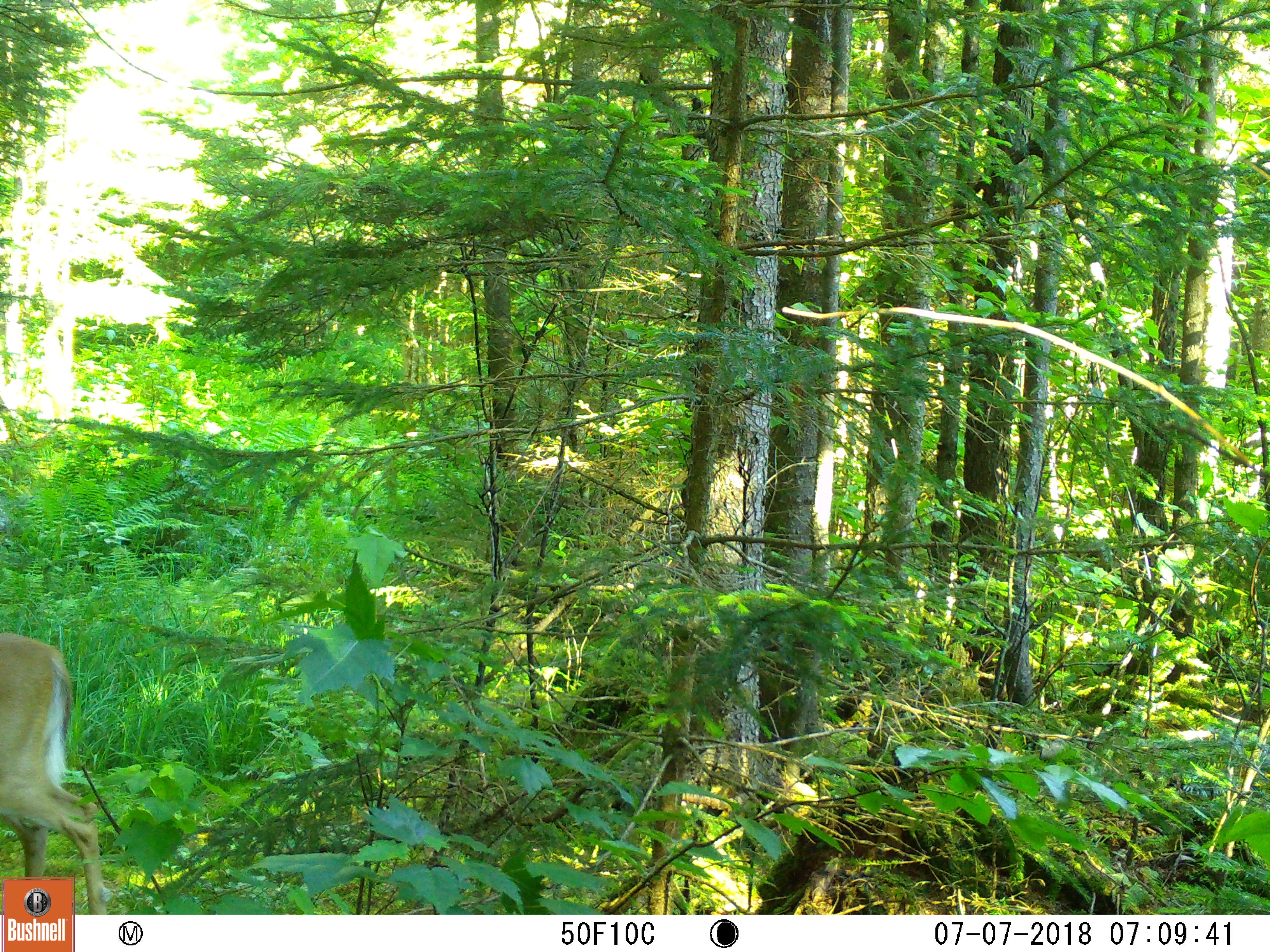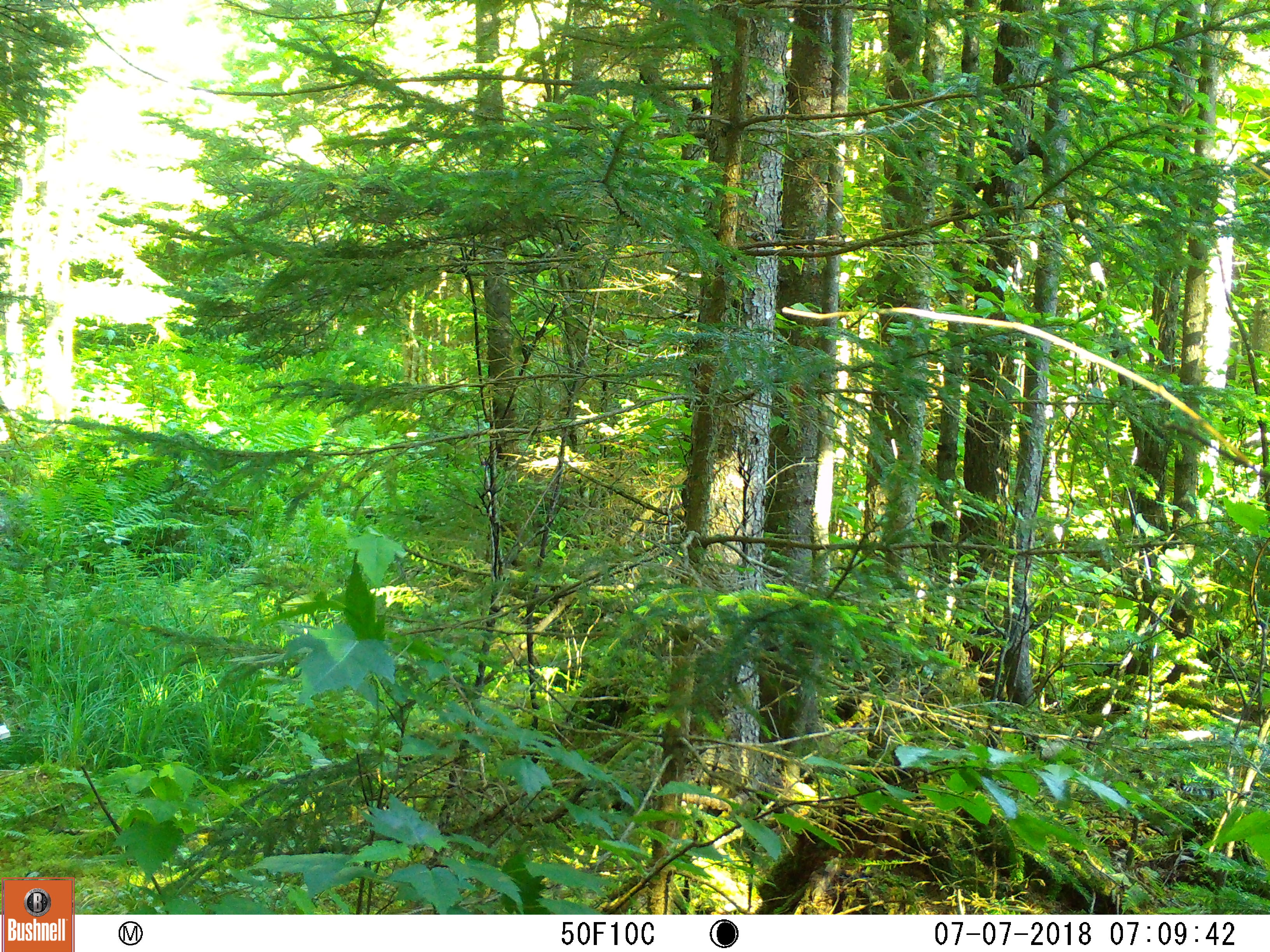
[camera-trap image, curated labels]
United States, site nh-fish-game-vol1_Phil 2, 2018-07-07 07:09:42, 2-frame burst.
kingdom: Animalia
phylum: Chordata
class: Mammalia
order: Artiodactyla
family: Cervidae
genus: Odocoileus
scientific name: Odocoileus virginianus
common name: white-tailed deer